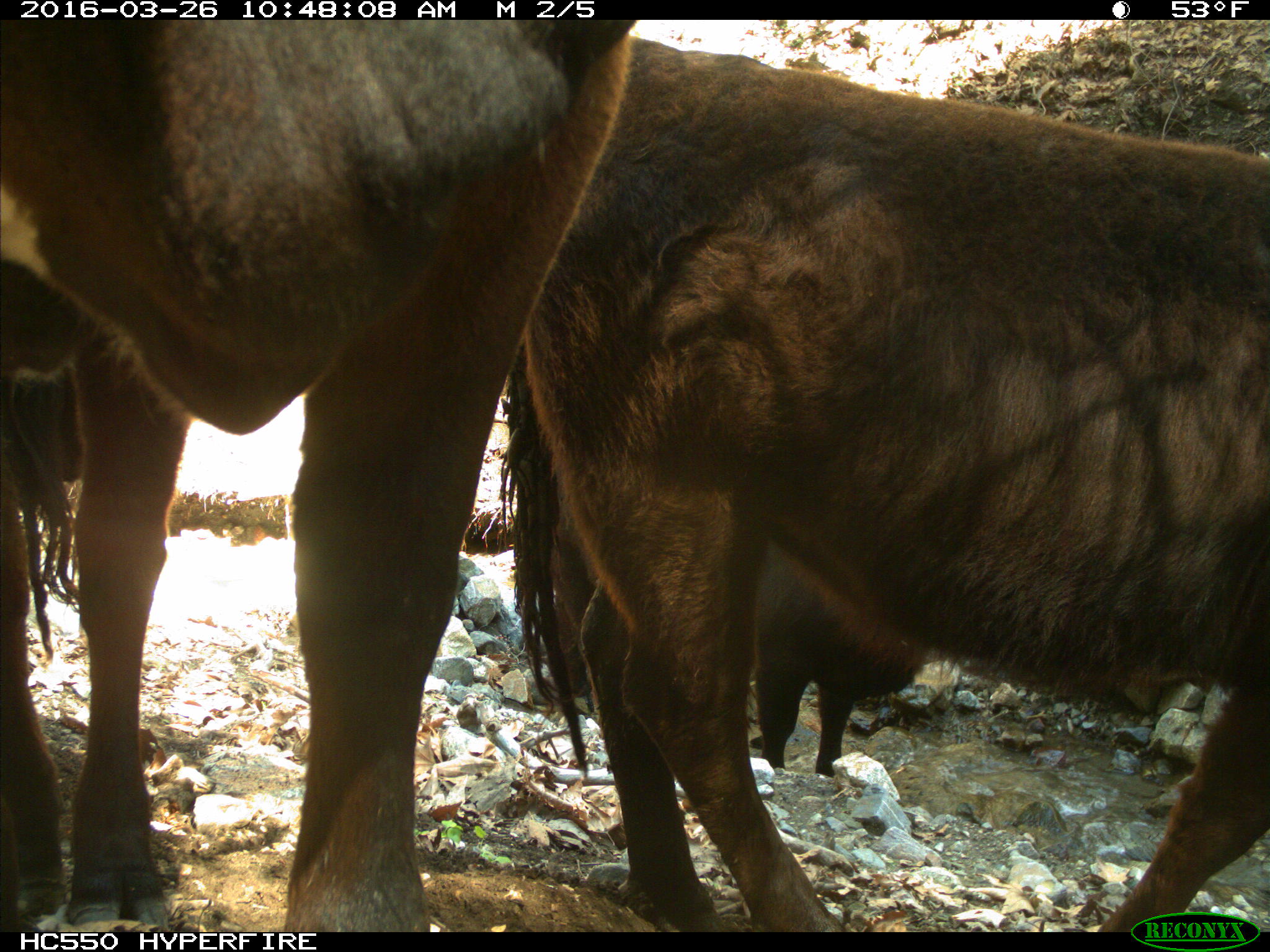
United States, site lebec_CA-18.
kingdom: Animalia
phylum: Chordata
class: Mammalia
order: Artiodactyla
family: Bovidae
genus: Bos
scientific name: Bos taurus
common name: domestic cow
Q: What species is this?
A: Bos taurus (domestic cow).